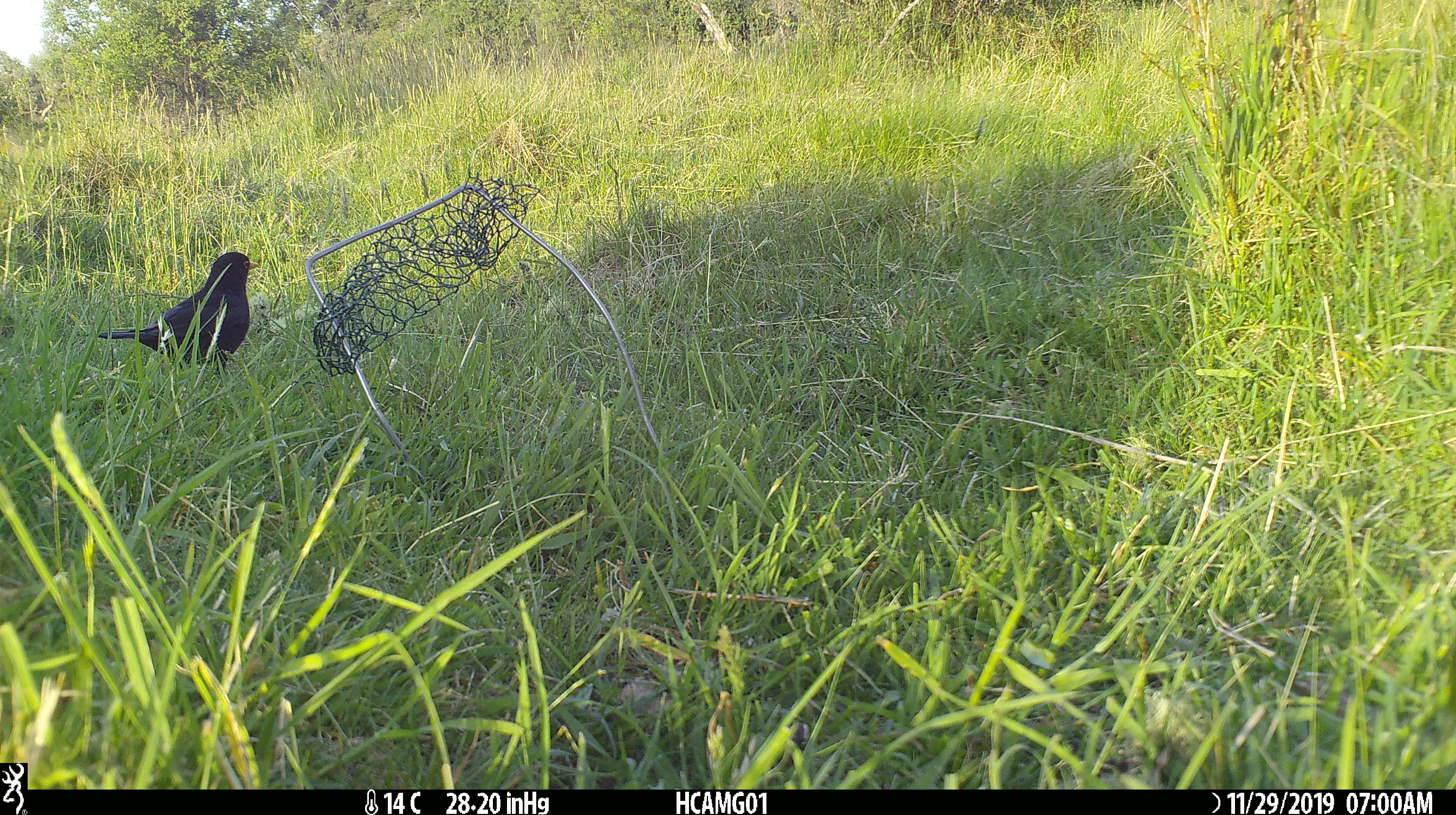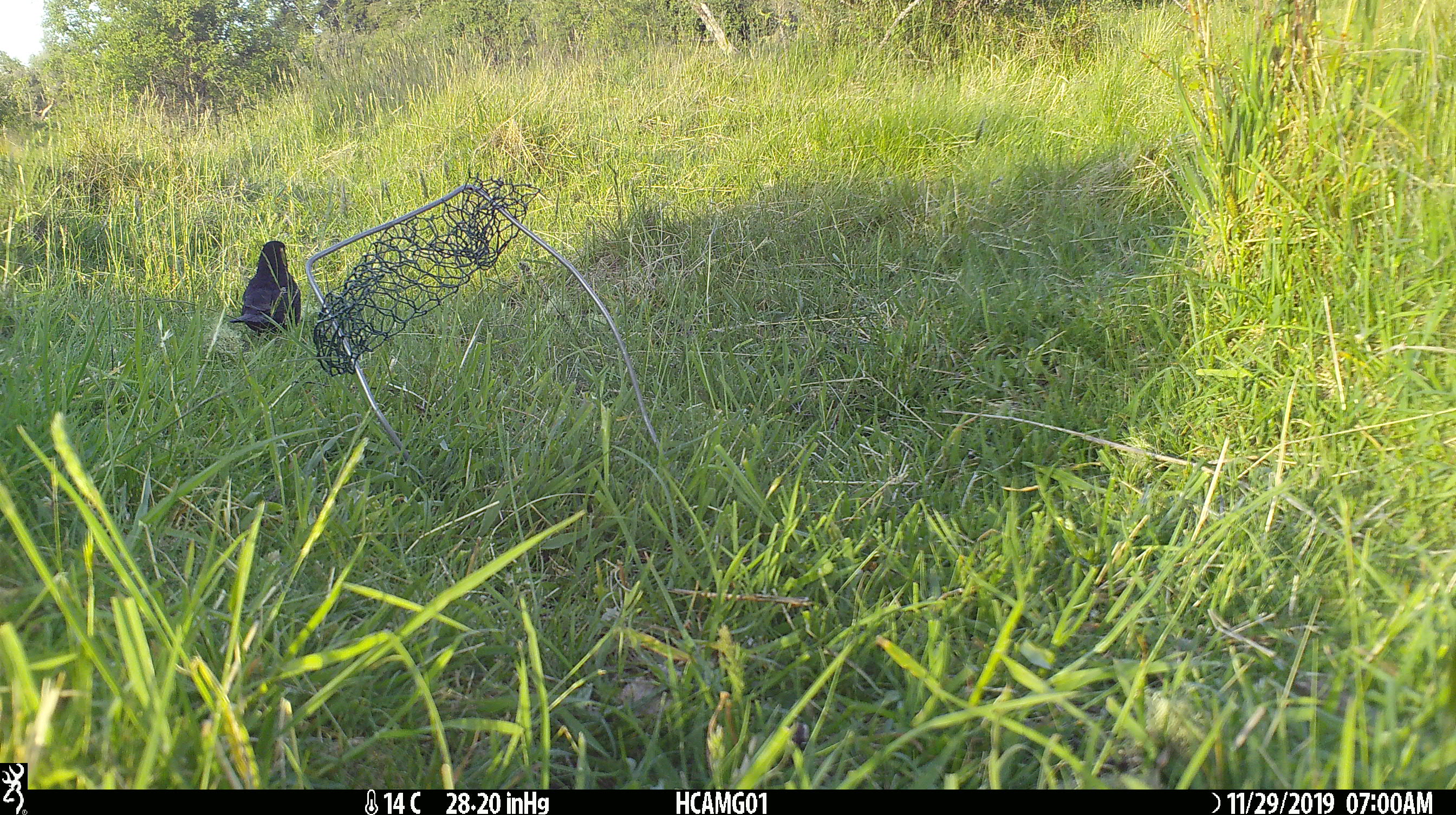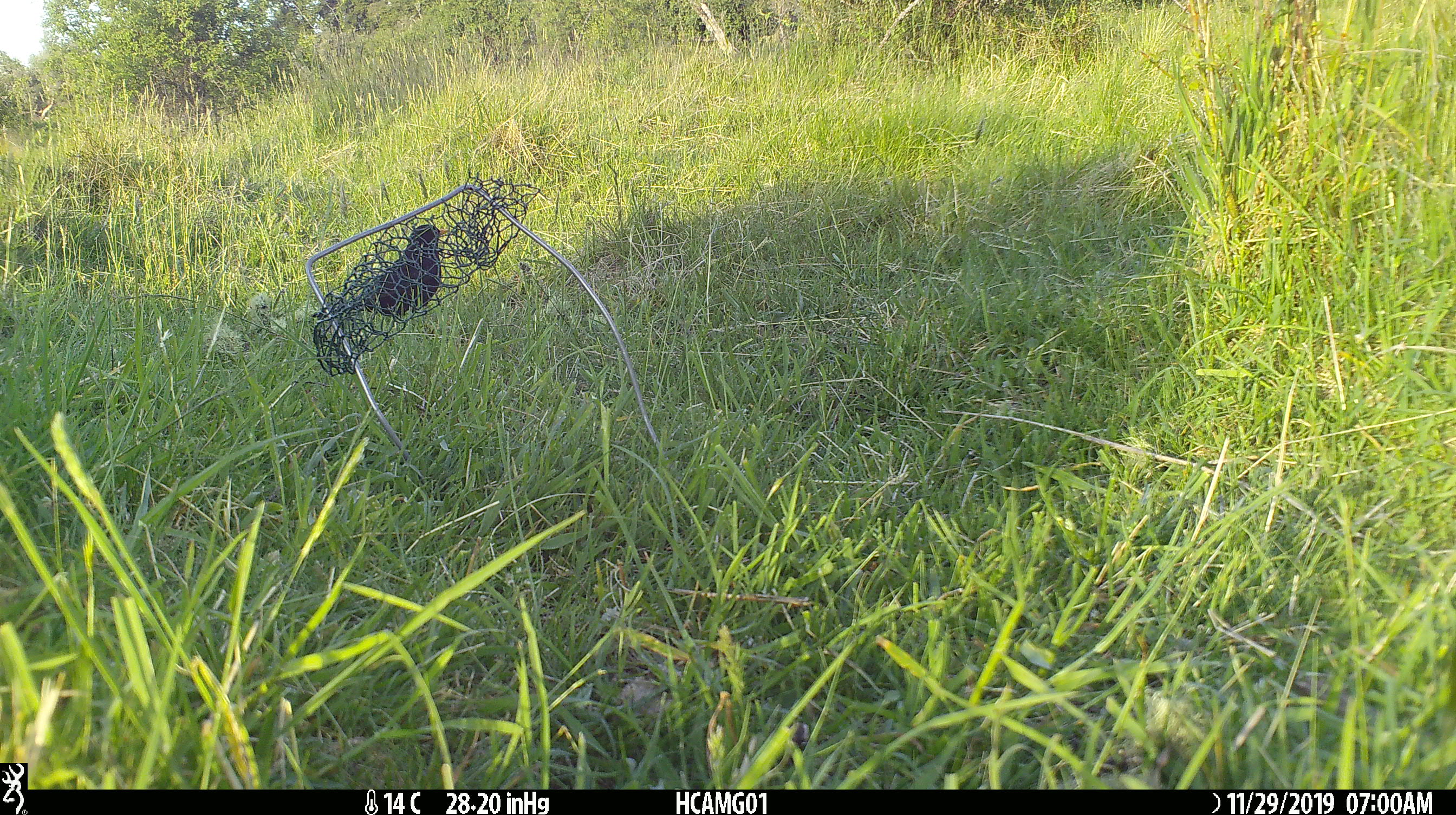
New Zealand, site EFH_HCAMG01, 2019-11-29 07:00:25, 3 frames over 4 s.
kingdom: Animalia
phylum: Chordata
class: Aves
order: Passeriformes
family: Turdidae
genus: Turdus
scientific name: Turdus merula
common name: eurasian blackbird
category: blackbird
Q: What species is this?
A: Blackbird (eurasian blackbird) (Turdus merula).